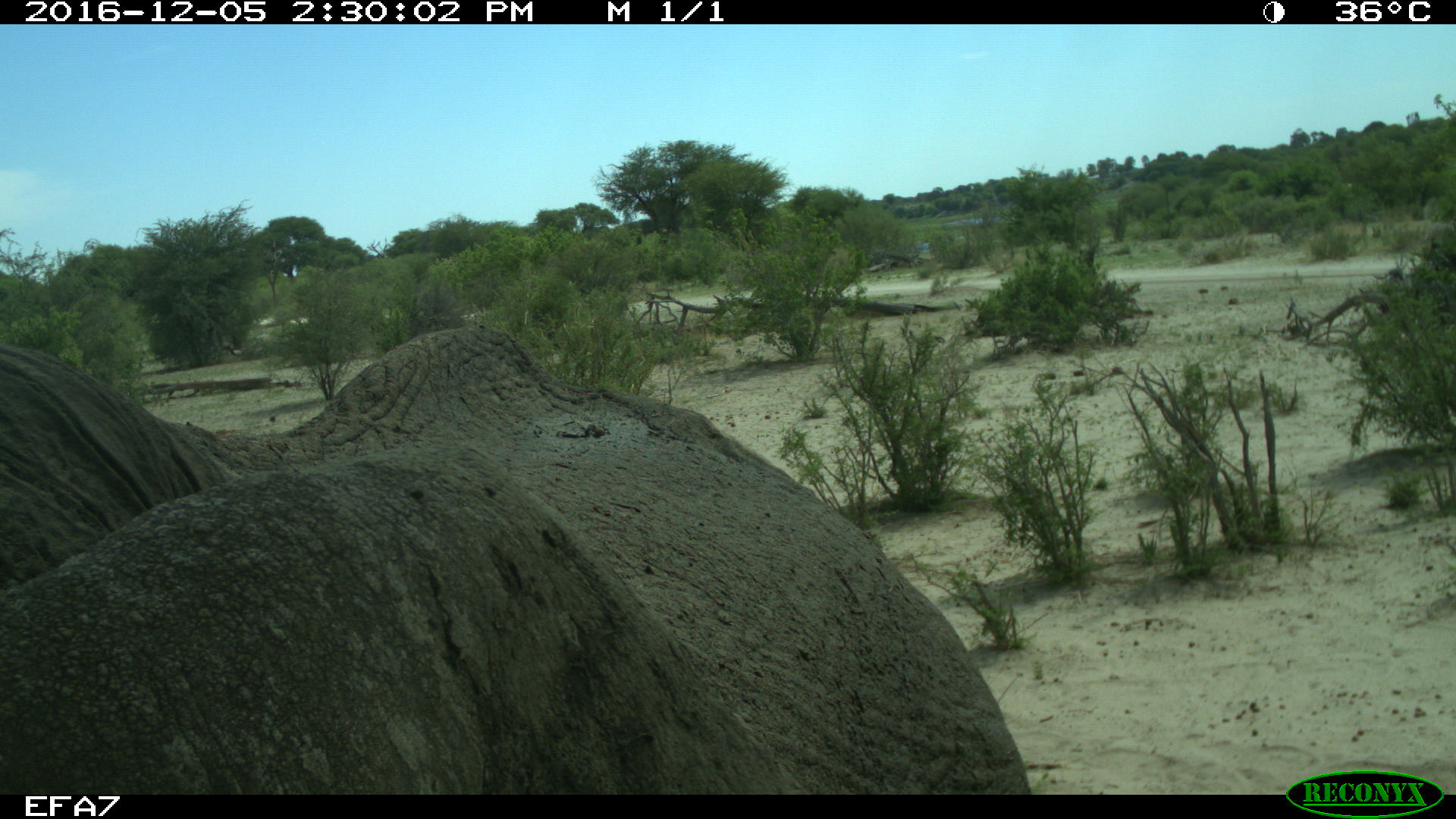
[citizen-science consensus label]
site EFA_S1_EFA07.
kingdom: Animalia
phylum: Chordata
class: Mammalia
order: Proboscidea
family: Elephantidae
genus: Loxodonta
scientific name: Loxodonta africana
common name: african bush elephant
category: elephant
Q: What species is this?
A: Elephant (african bush elephant) (Loxodonta africana).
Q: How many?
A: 1.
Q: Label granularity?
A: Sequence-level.